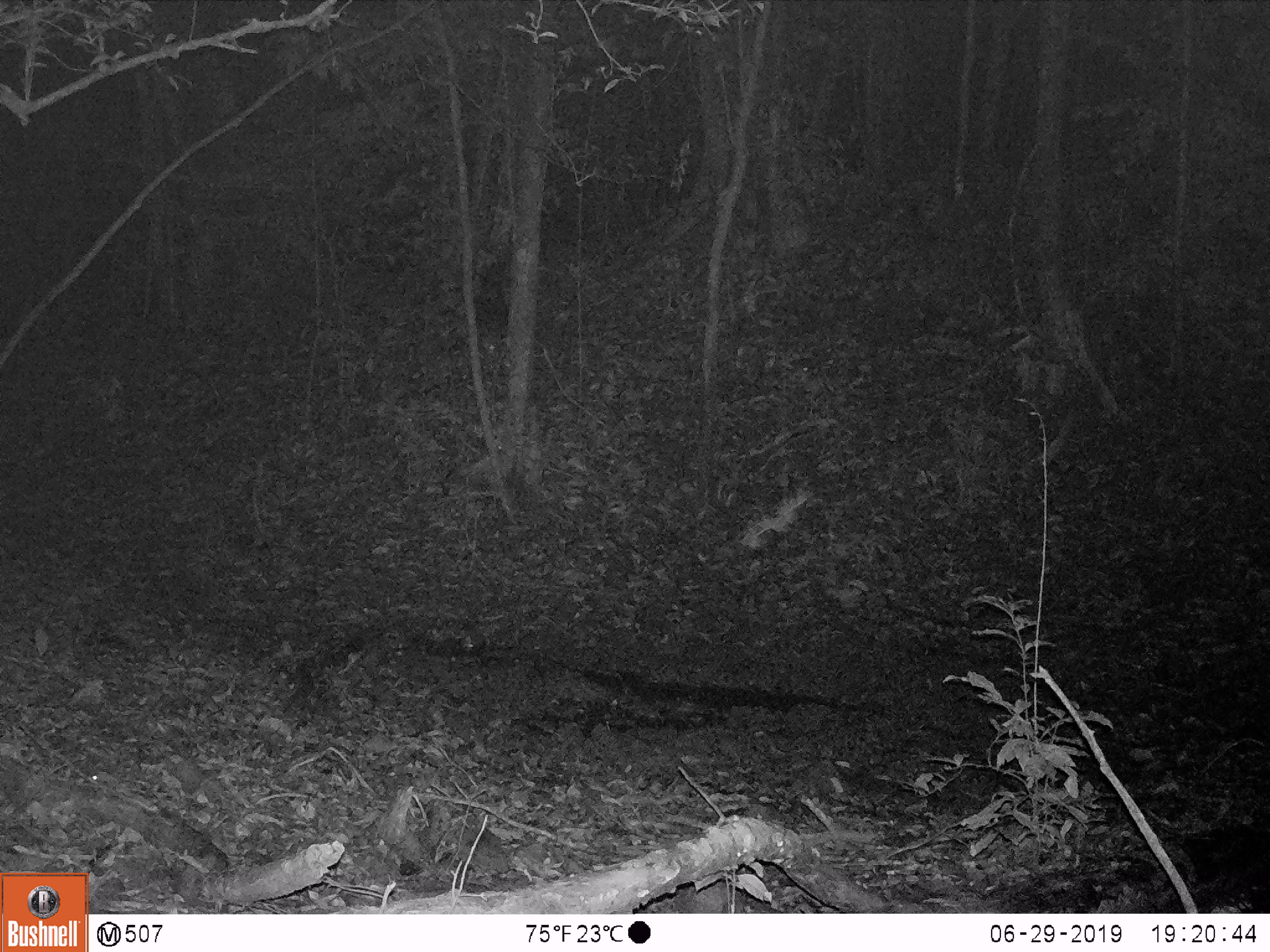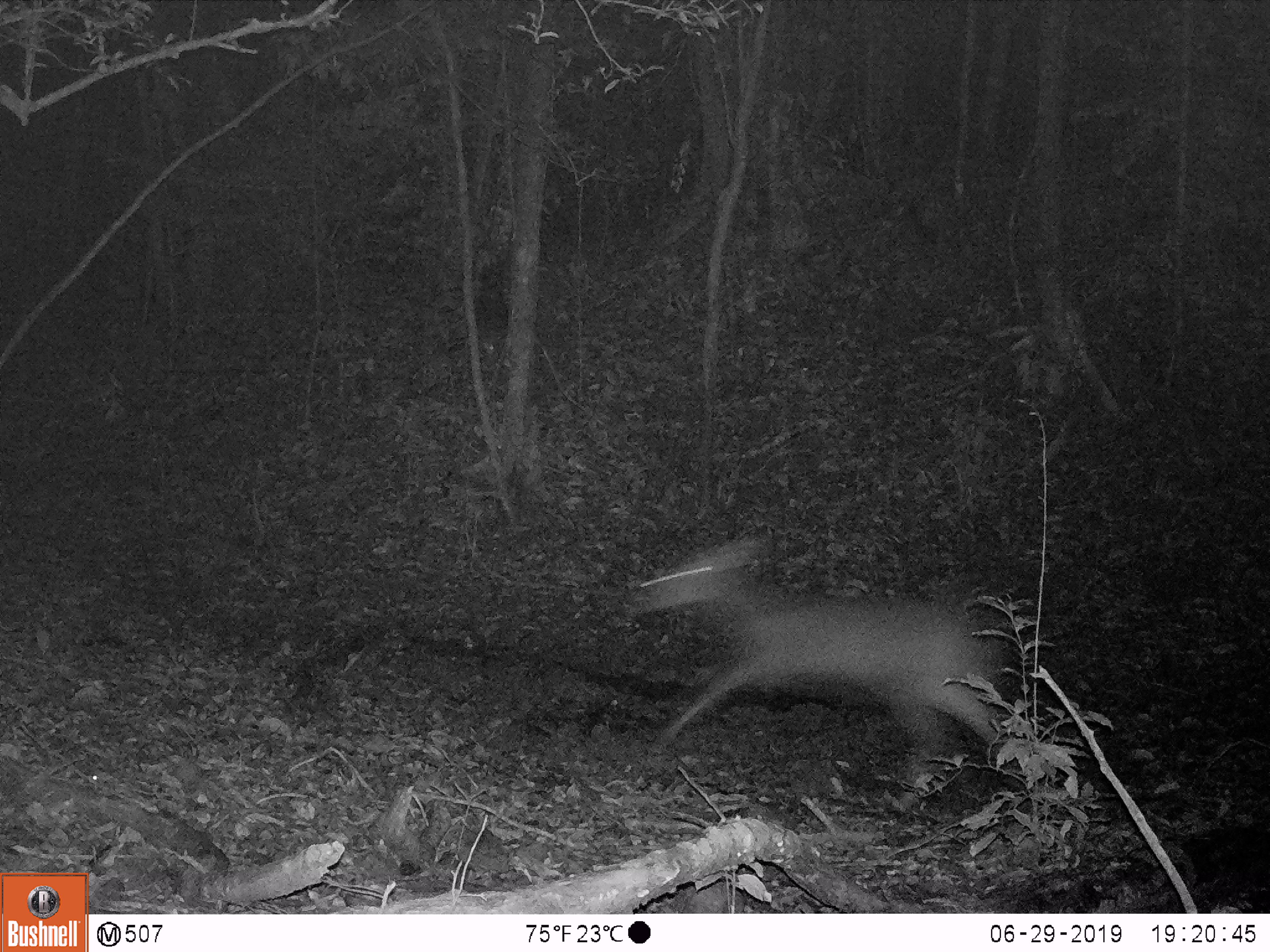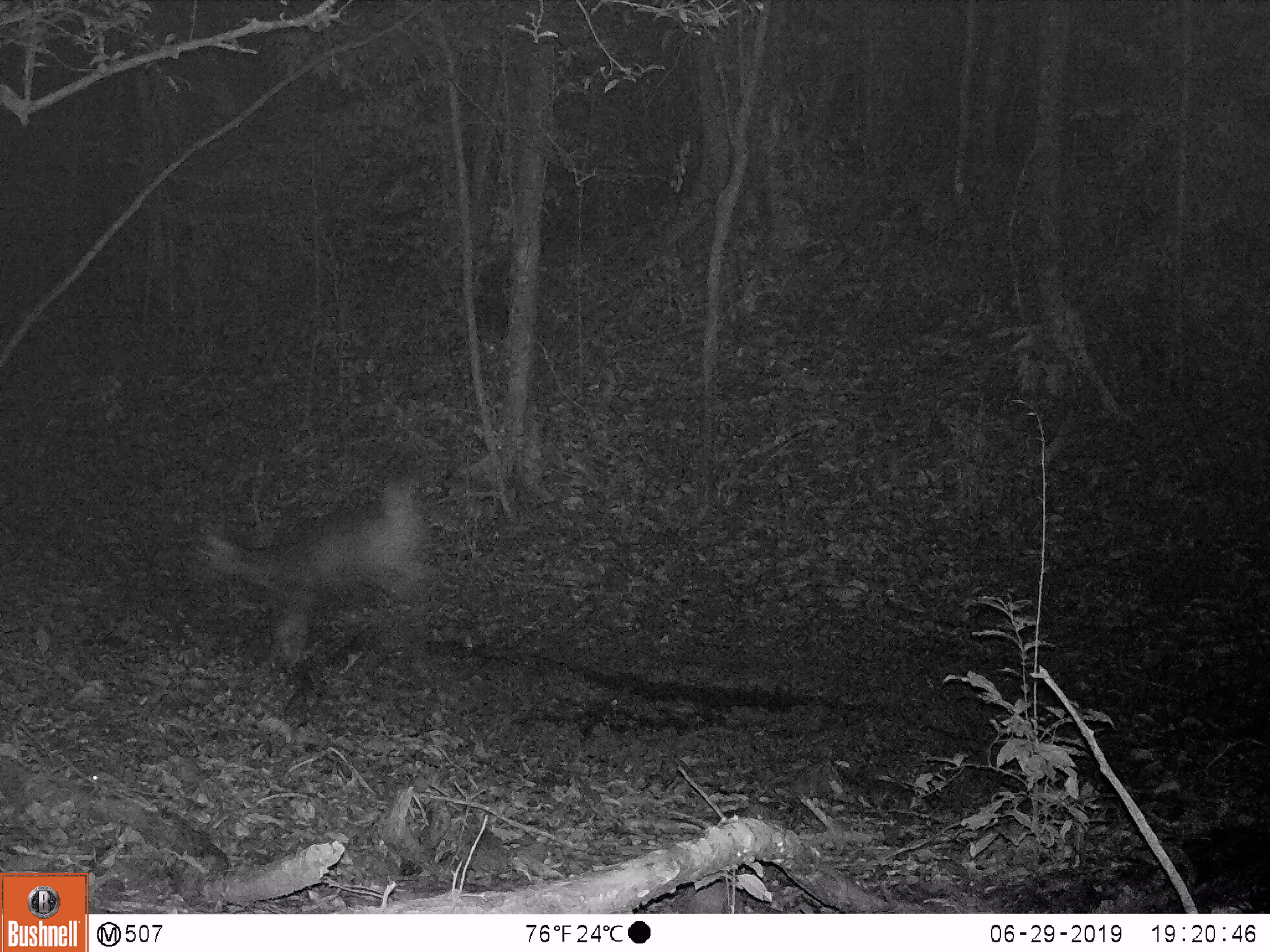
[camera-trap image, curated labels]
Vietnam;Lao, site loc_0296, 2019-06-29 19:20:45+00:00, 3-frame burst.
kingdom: Animalia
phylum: Chordata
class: Mammalia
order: Artiodactyla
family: Cervidae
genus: Rusa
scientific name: Rusa unicolor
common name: sambar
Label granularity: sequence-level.